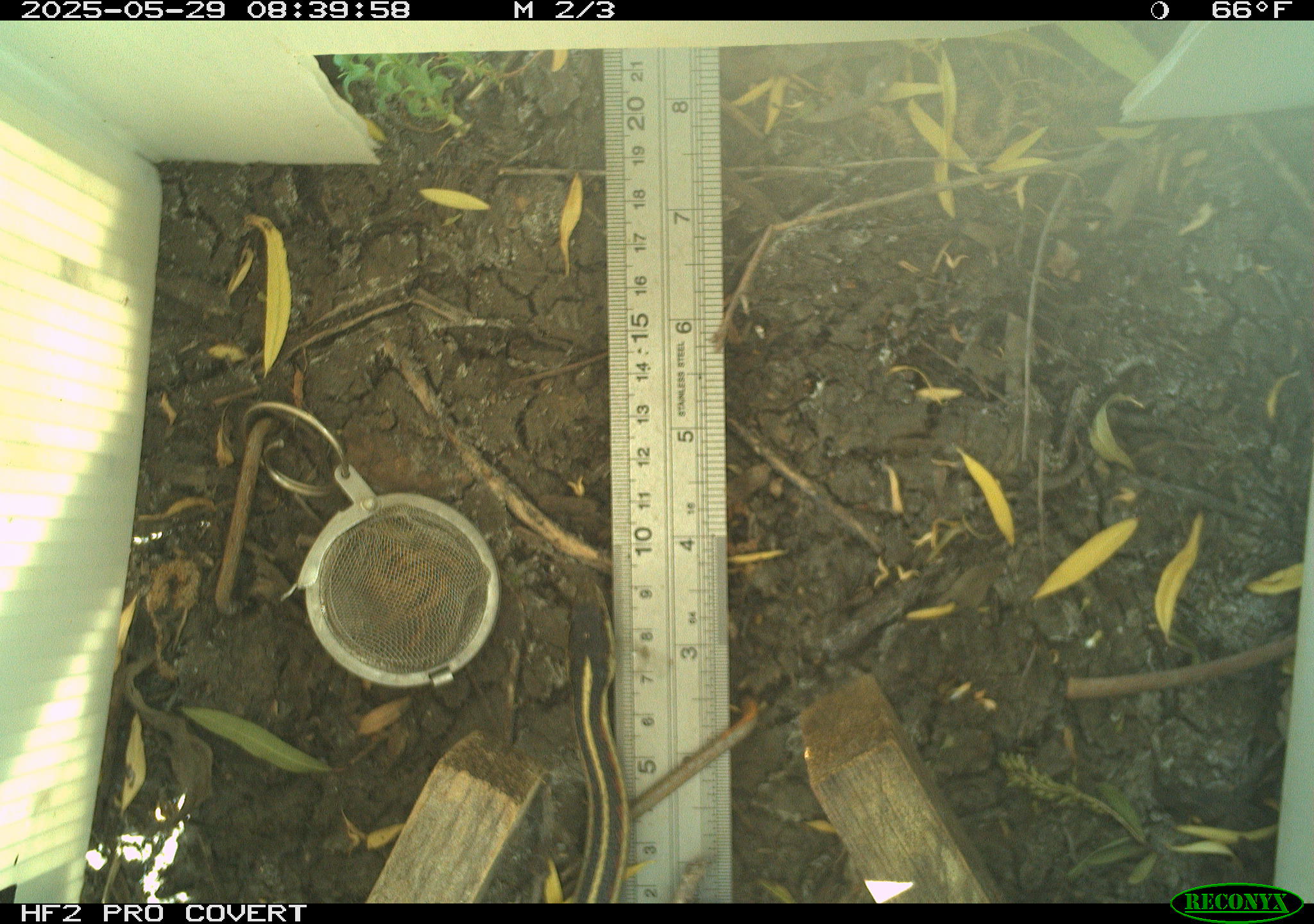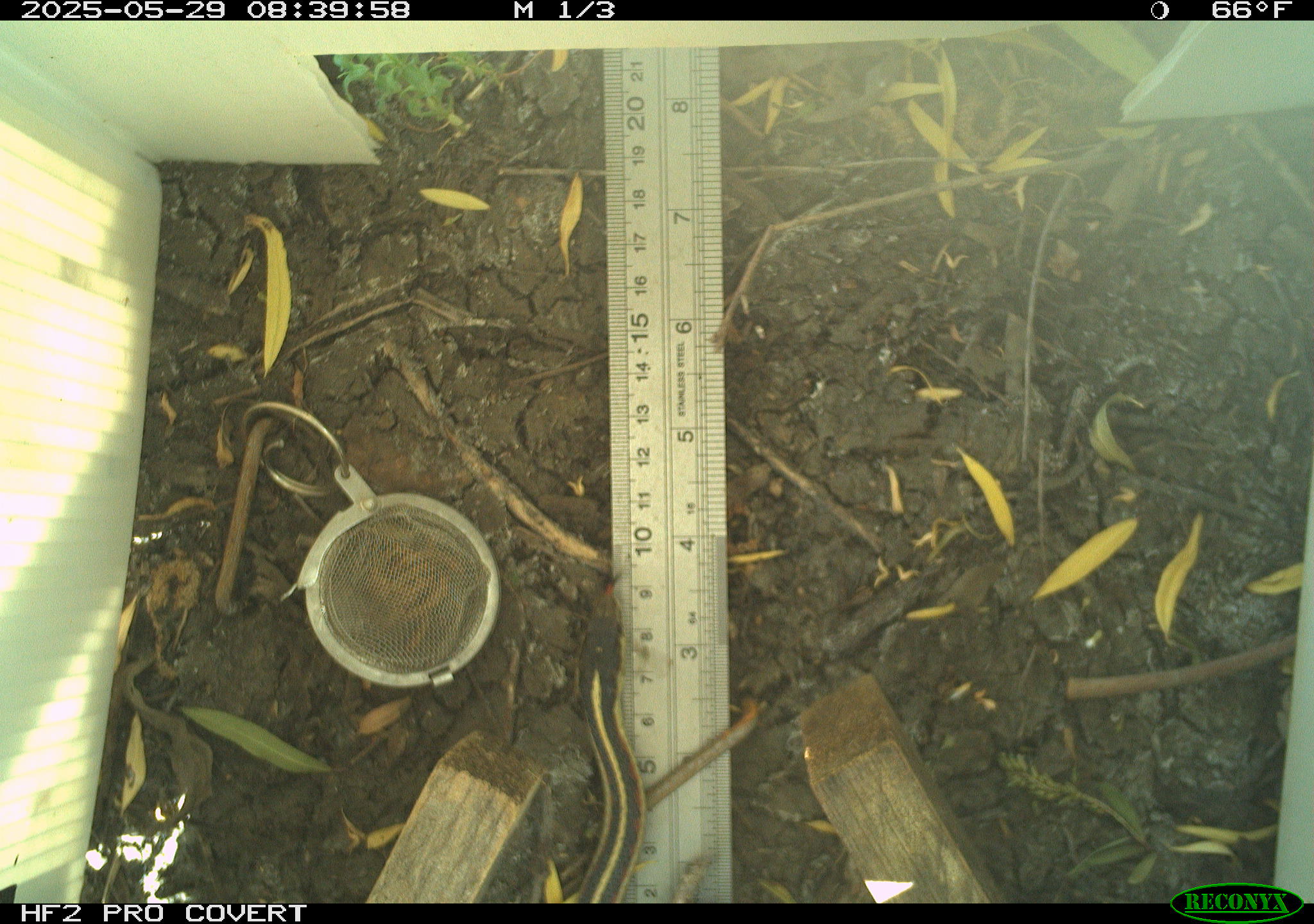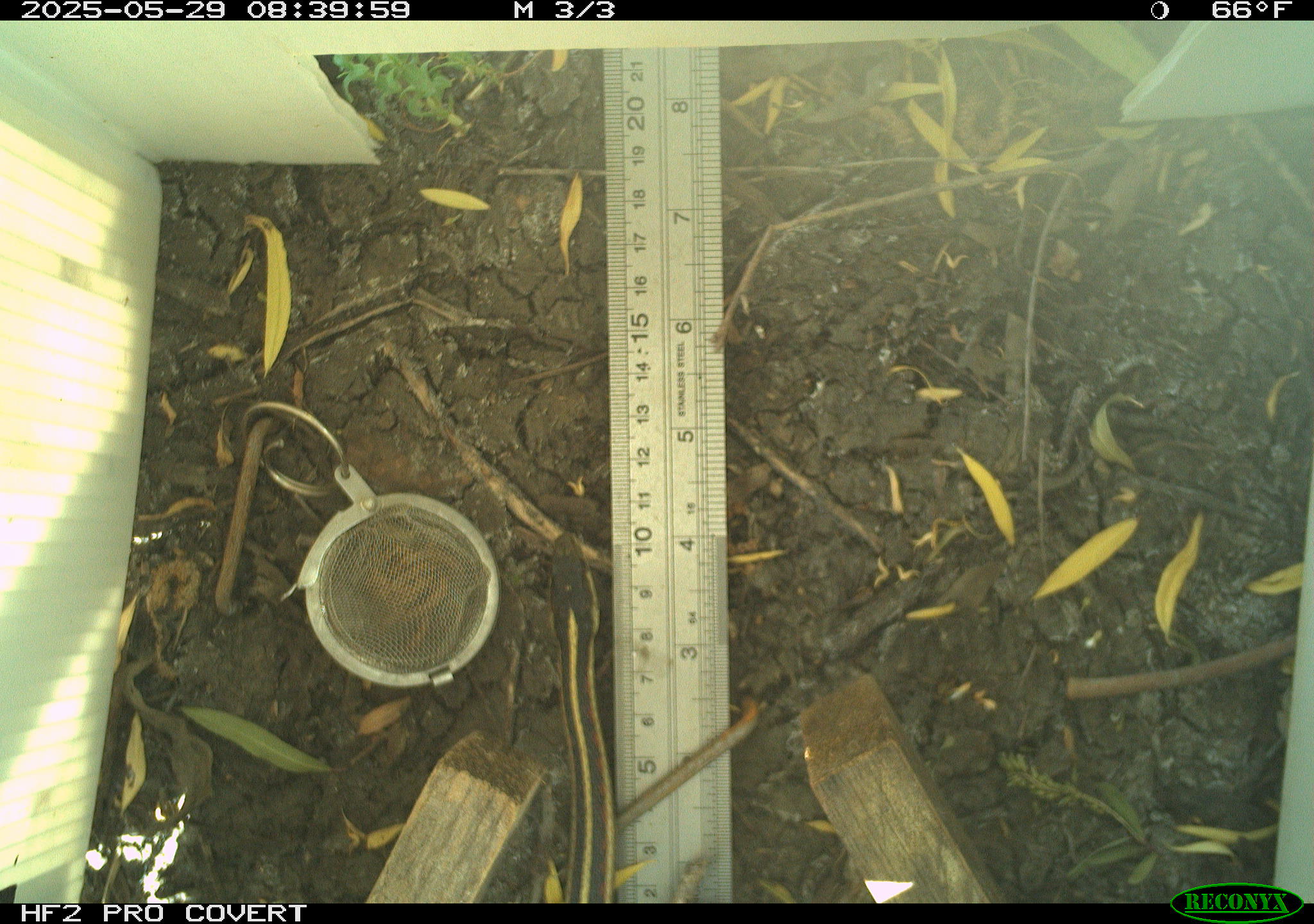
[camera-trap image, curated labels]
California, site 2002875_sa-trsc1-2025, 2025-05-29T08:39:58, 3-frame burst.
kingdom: Animalia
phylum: Chordata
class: Reptilia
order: Squamata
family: Colubridae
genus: Thamnophis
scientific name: Thamnophis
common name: american gartersnakes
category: thamnophis species